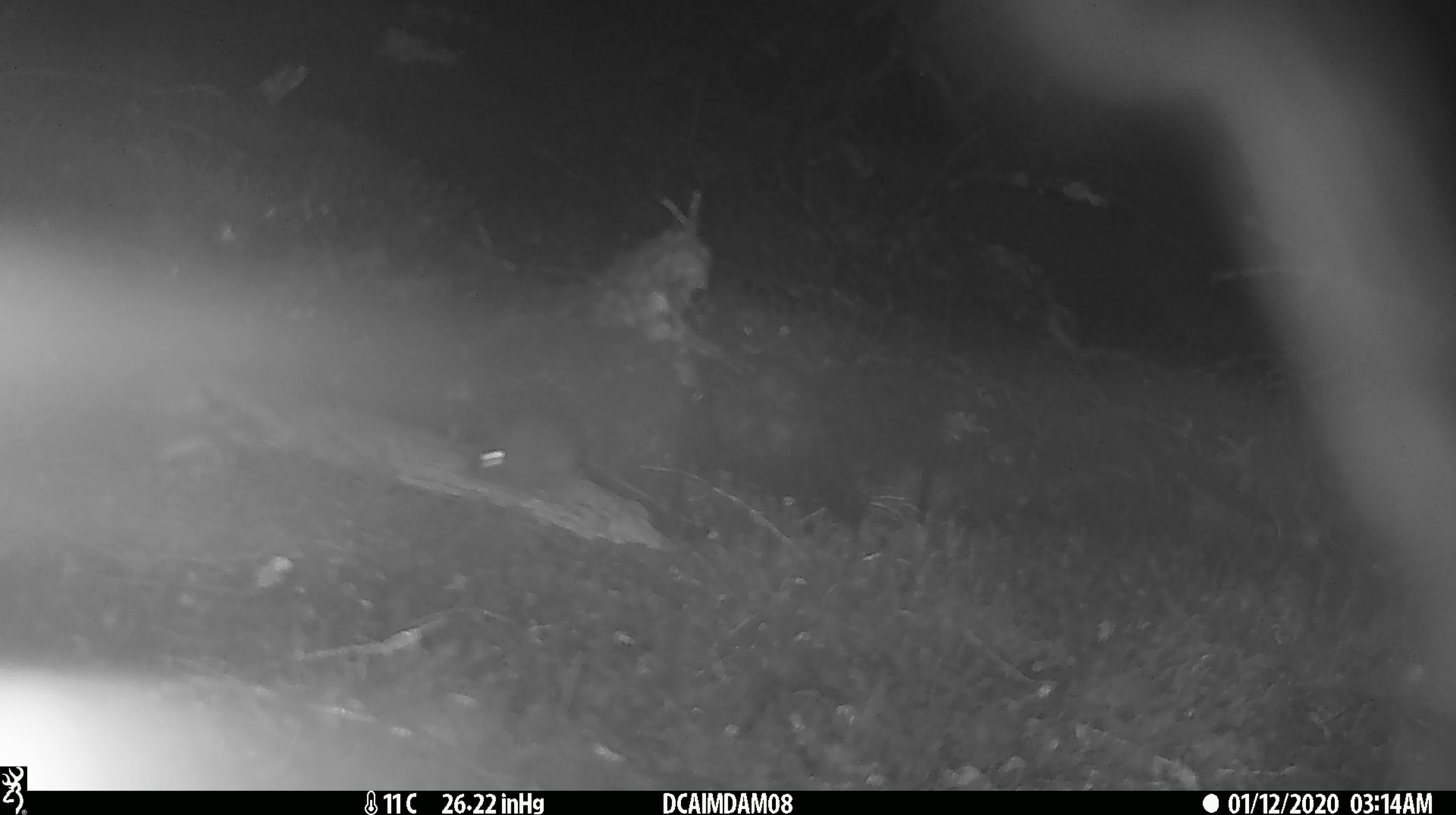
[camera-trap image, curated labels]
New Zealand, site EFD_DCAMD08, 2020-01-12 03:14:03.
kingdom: Animalia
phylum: Chordata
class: Mammalia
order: Rodentia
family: Muridae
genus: Mus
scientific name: Mus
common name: mouse